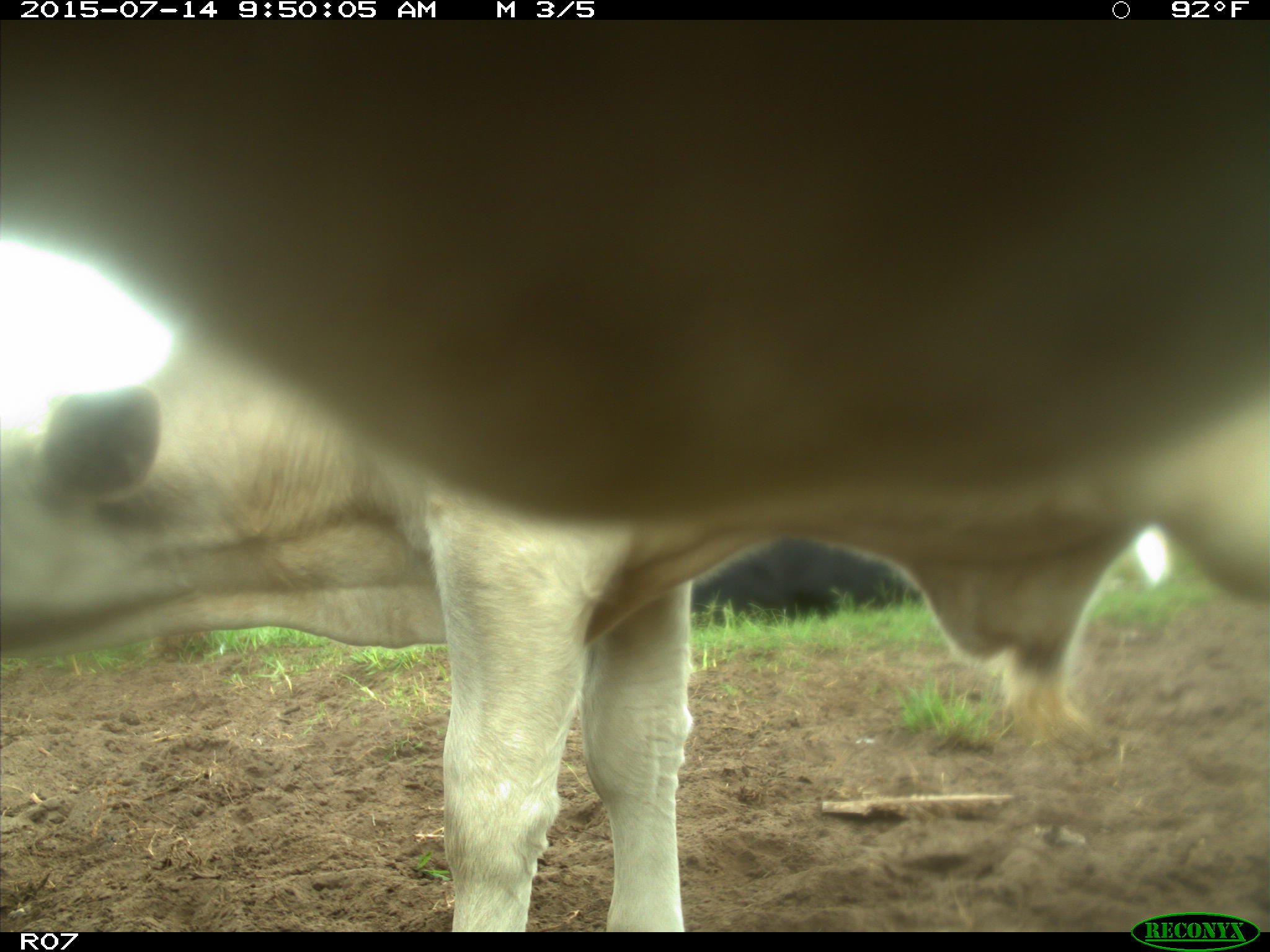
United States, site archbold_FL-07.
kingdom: Animalia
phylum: Chordata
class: Mammalia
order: Artiodactyla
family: Bovidae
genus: Bos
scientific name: Bos taurus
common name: domestic cow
Bos taurus (domestic cow).